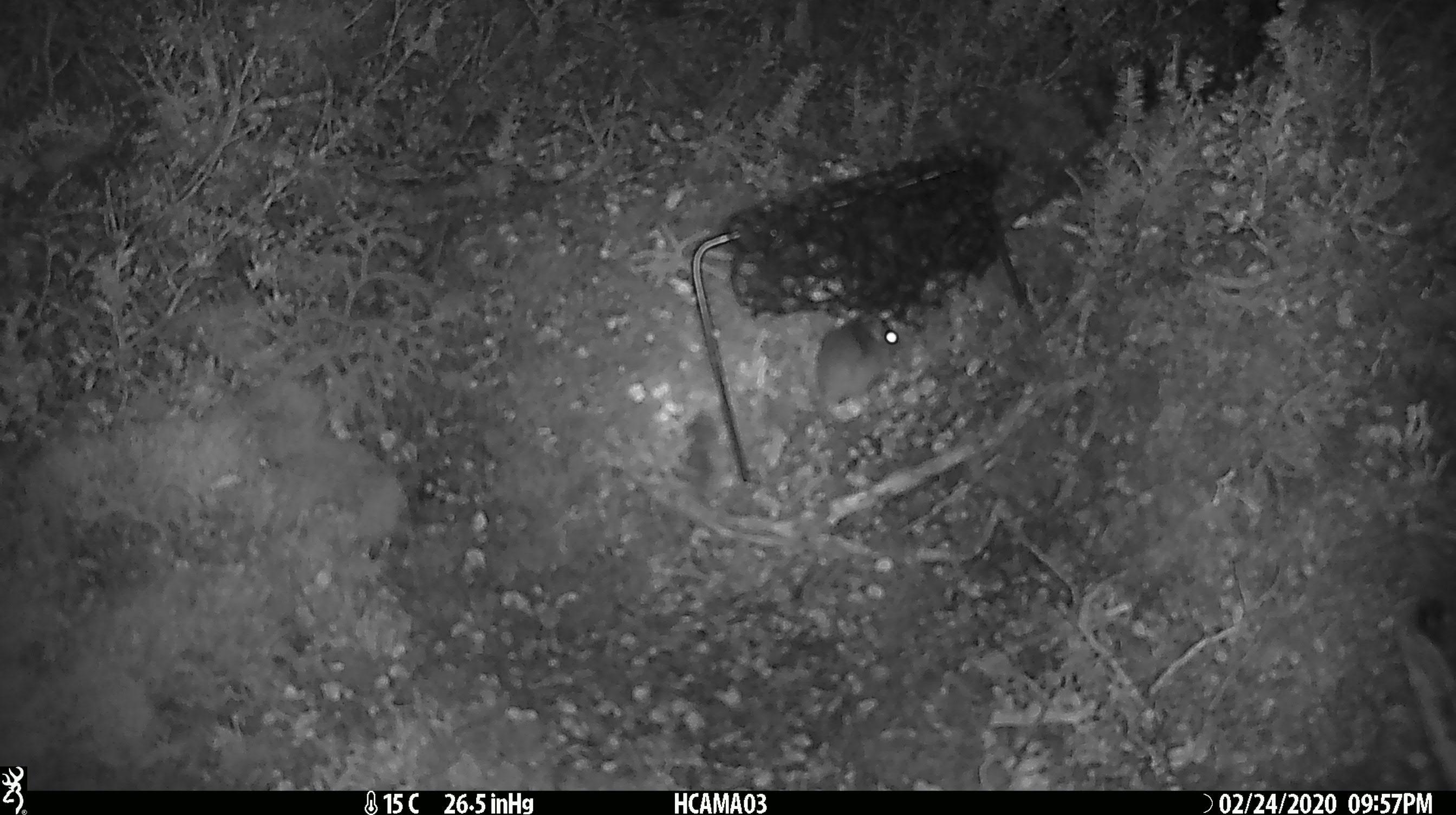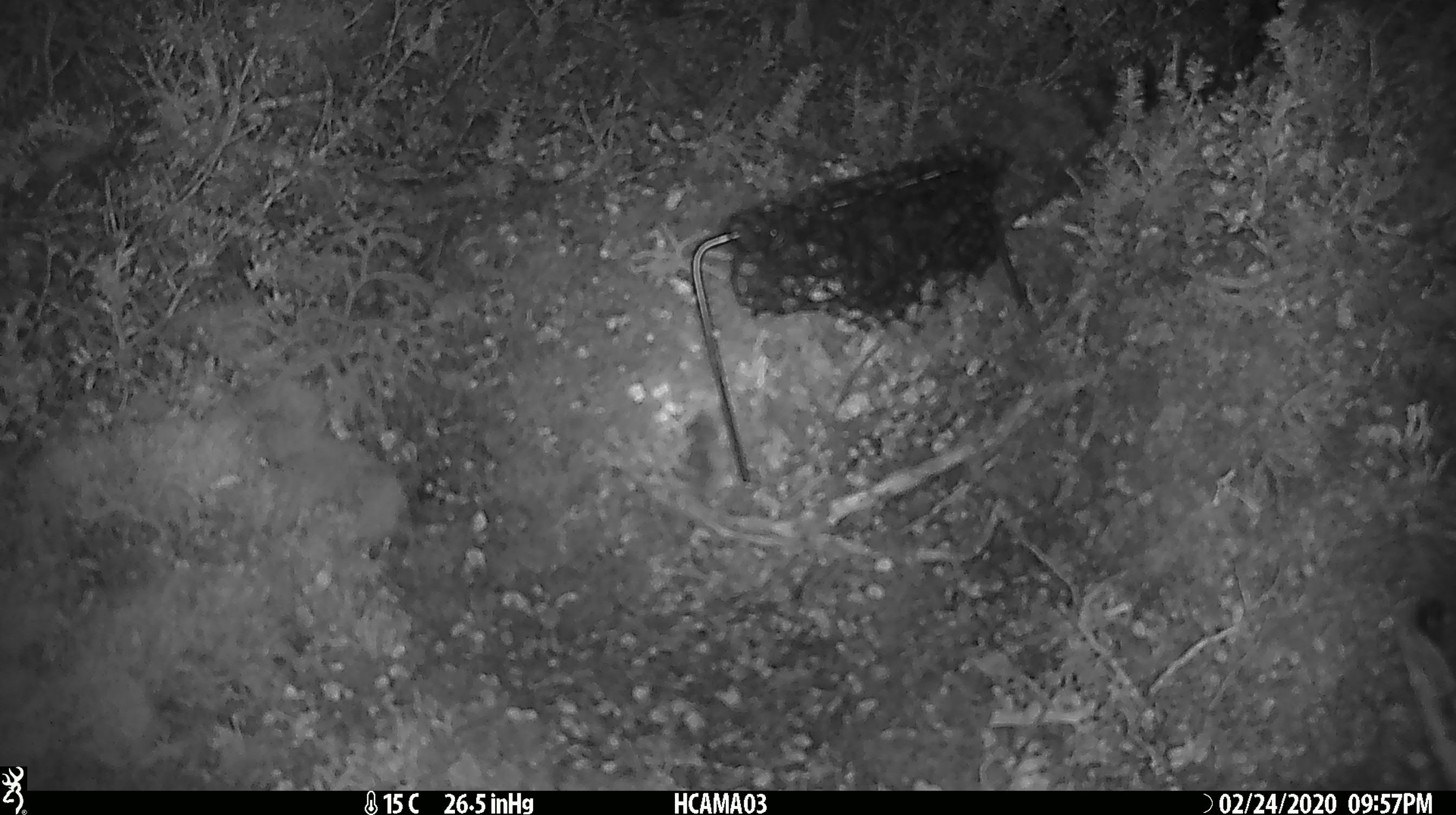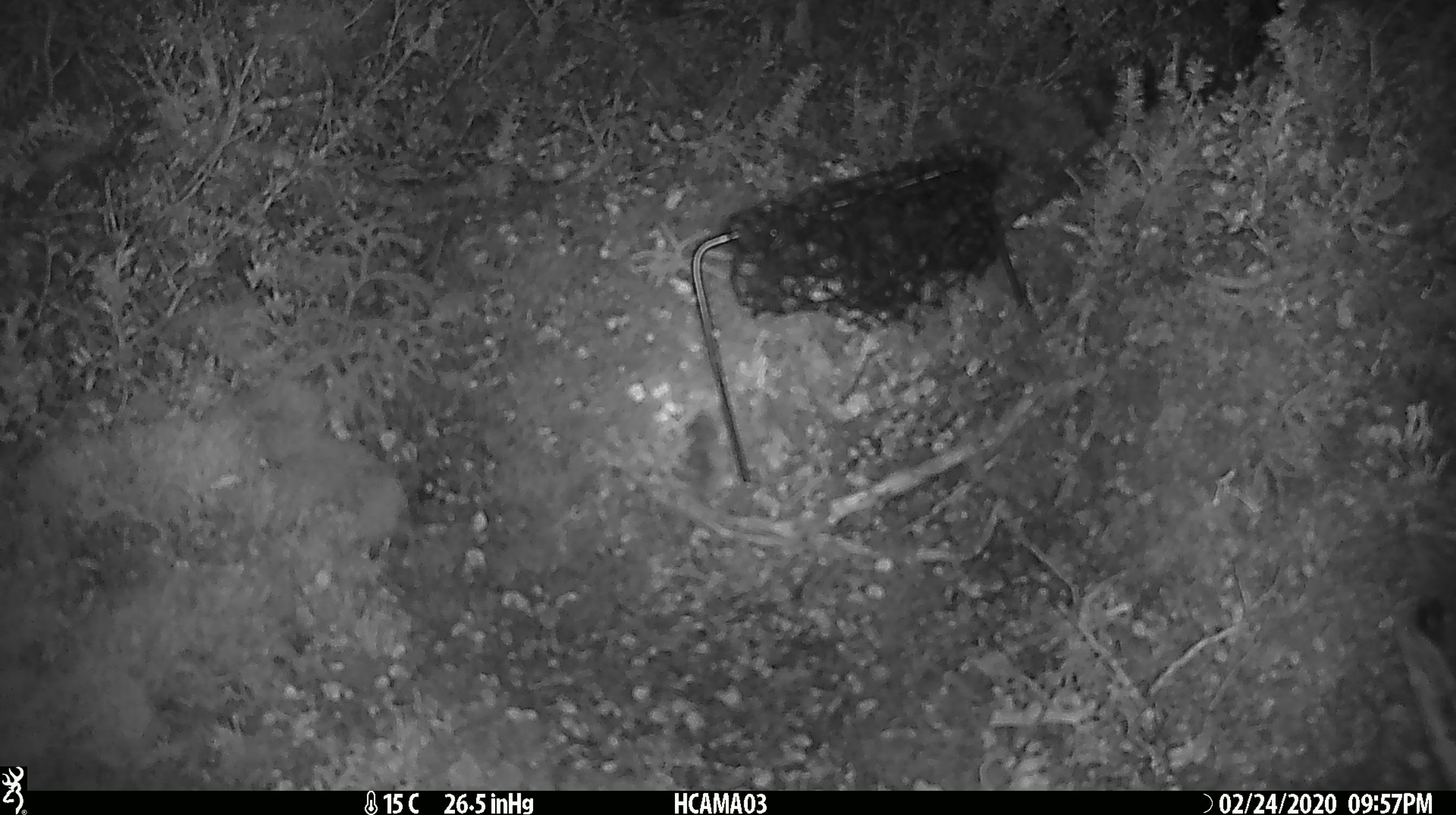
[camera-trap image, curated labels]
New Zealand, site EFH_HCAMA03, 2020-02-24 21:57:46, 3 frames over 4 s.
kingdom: Animalia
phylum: Chordata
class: Mammalia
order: Rodentia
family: Muridae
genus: Mus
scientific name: Mus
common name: mouse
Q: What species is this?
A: Mouse (Mus).